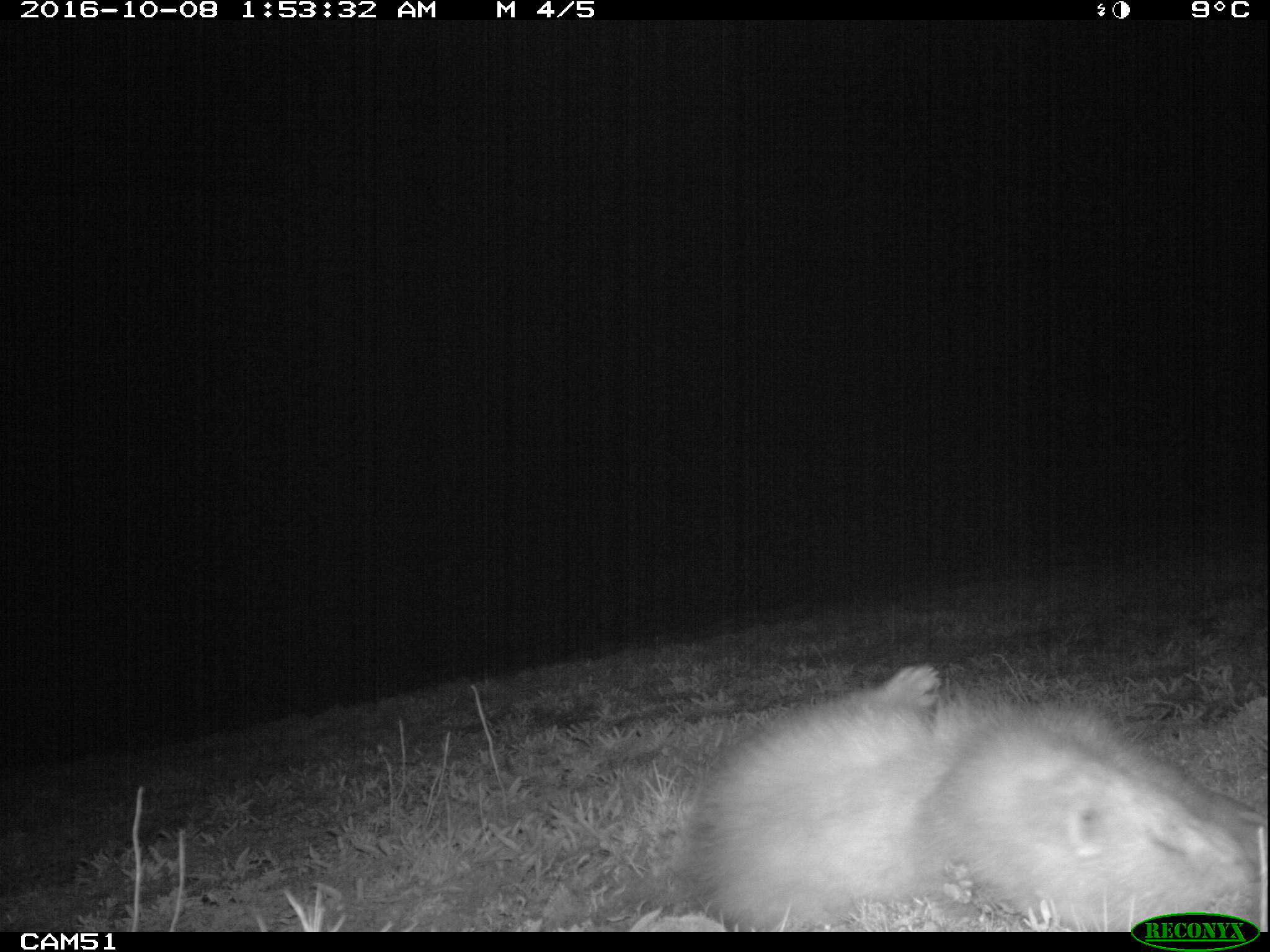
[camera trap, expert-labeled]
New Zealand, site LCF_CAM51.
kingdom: Animalia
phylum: Chordata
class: Mammalia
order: Carnivora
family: Mustelidae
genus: Mustela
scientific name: Mustela furo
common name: ferret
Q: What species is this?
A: Ferret (Mustela furo).